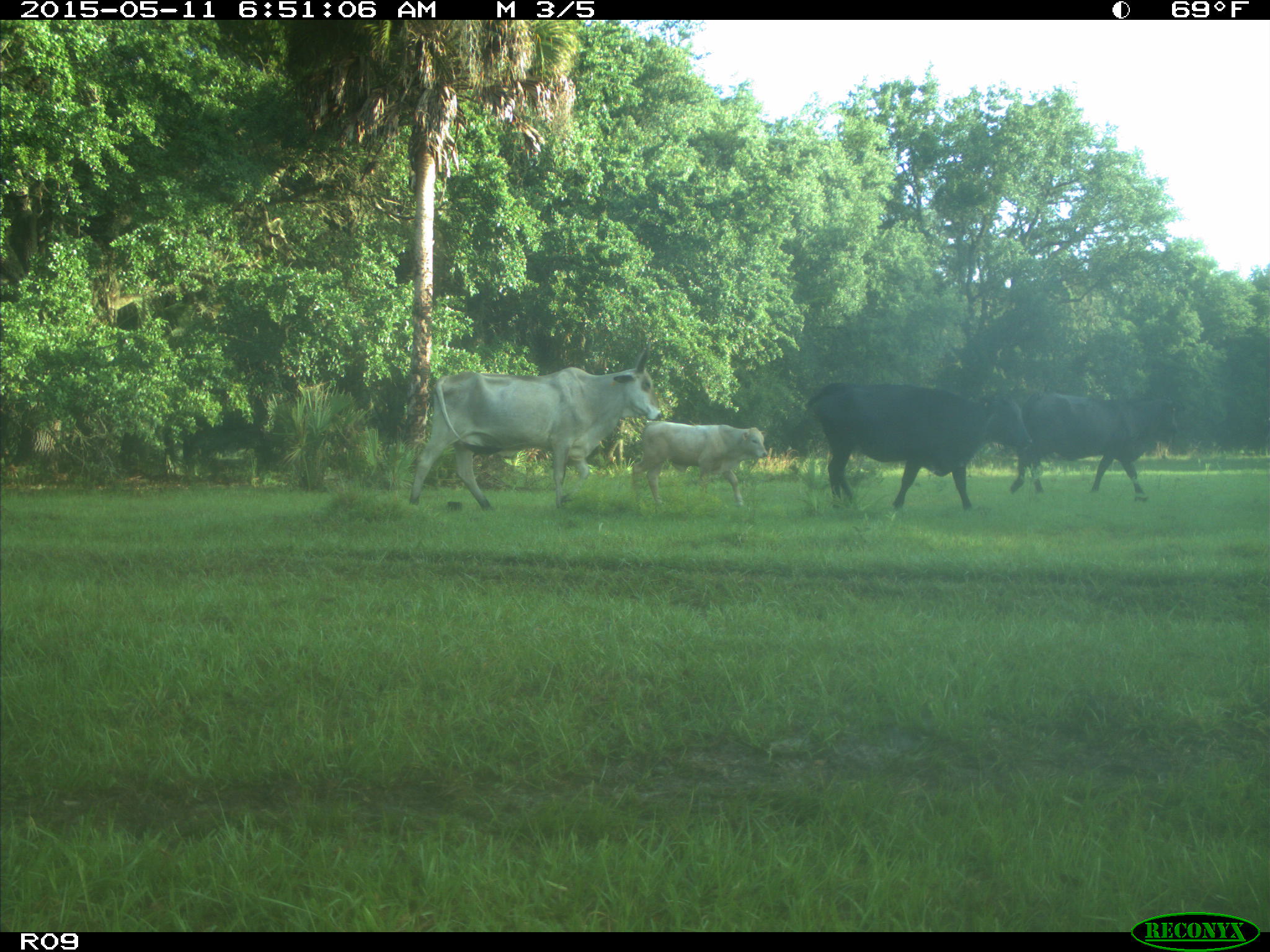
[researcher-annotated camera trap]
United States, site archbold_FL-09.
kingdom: Animalia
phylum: Chordata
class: Mammalia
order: Artiodactyla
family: Bovidae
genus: Bos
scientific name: Bos taurus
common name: domestic cow